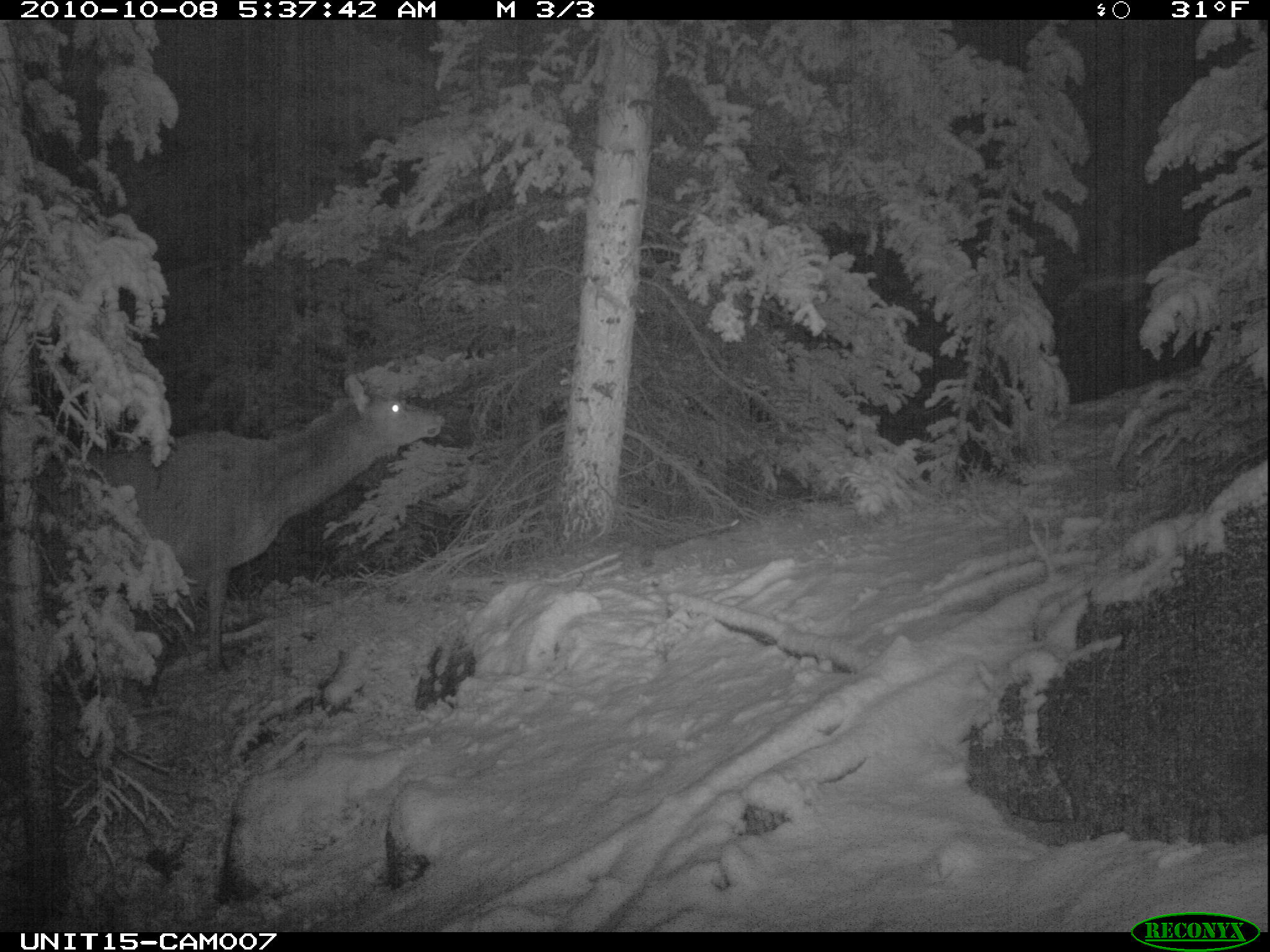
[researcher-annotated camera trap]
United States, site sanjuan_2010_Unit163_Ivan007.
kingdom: Animalia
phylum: Chordata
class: Mammalia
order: Artiodactyla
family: Cervidae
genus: Cervus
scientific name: Cervus elaphus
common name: red deer